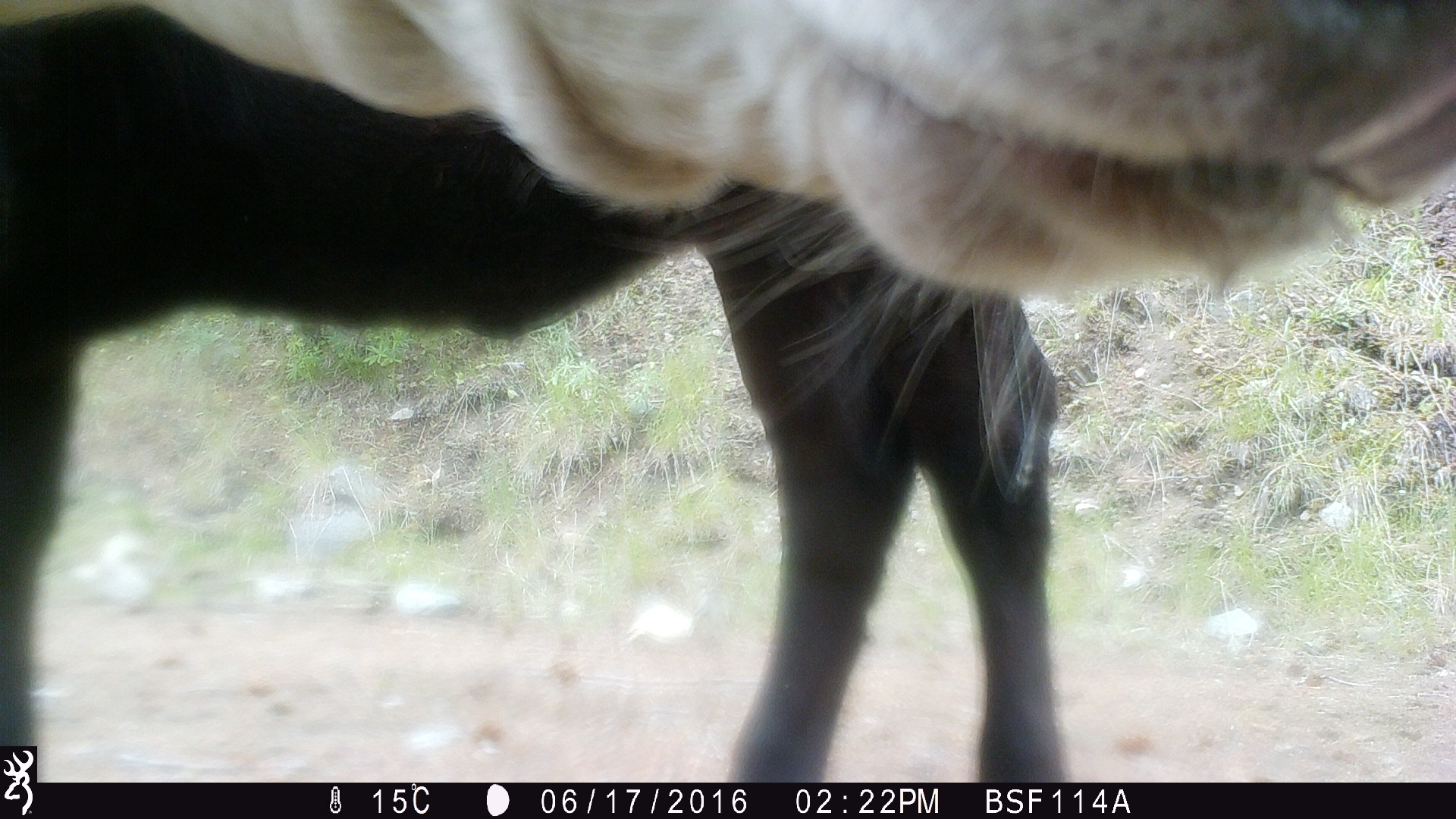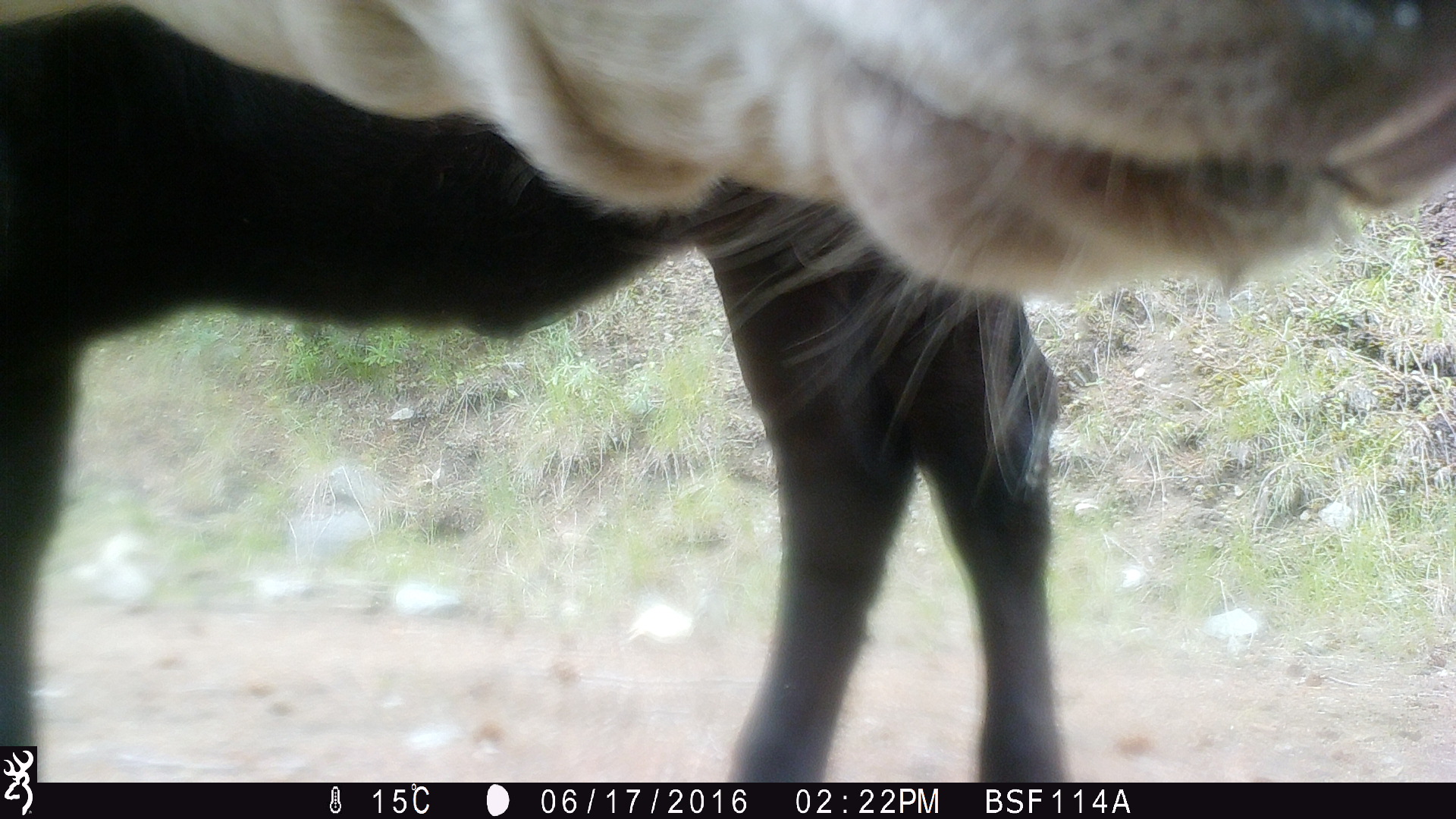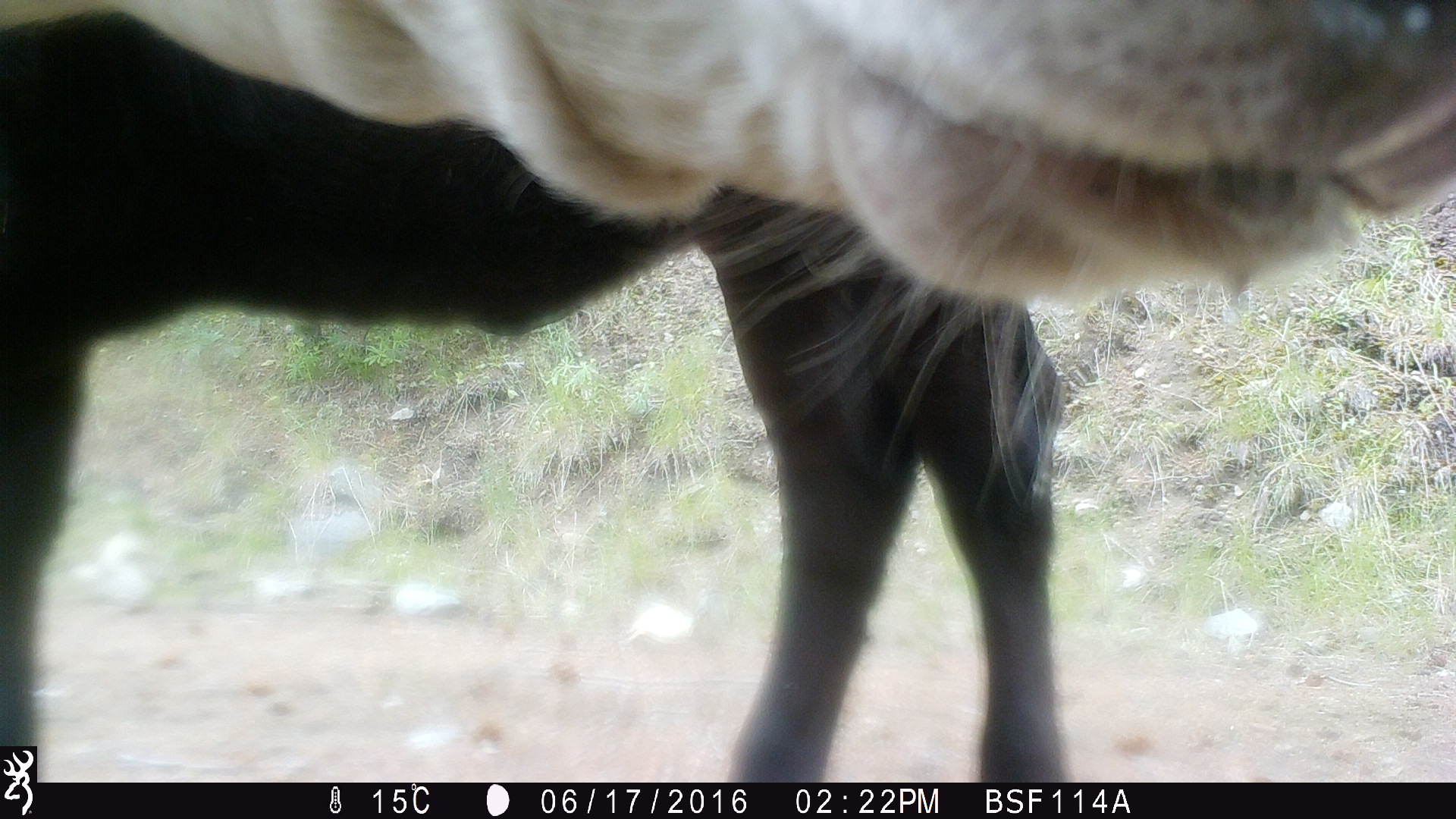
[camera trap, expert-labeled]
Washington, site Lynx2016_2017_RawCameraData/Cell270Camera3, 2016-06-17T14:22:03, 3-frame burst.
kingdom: Animalia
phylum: Chordata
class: Mammalia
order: Artiodactyla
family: Bovidae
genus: Bos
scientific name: Bos taurus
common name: domestic cattle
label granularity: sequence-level